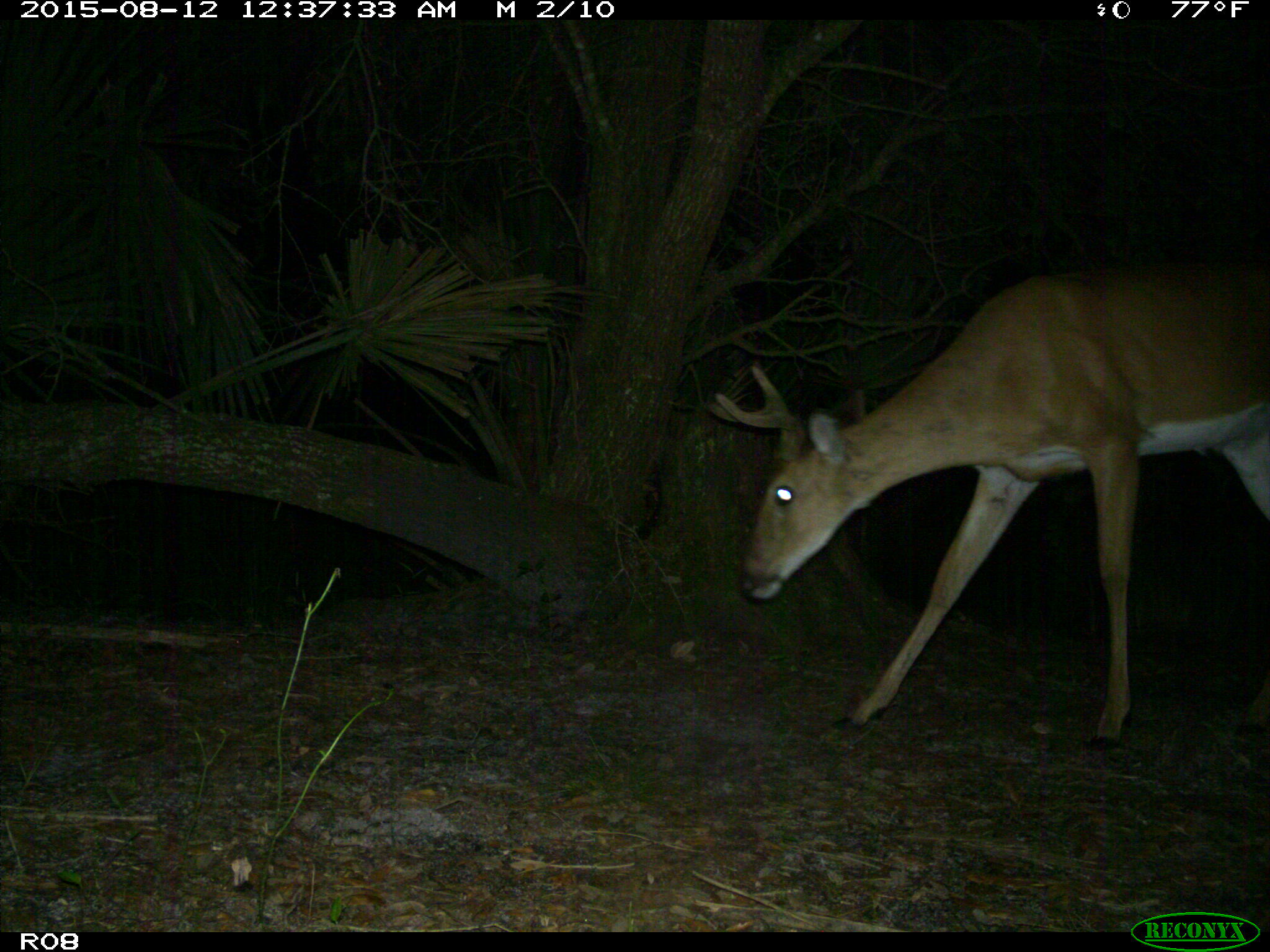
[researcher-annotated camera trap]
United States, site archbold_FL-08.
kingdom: Animalia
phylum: Chordata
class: Mammalia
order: Artiodactyla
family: Cervidae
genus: Odocoileus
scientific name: Odocoileus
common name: deer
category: unidentified deer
Unidentified deer (deer) (Odocoileus).